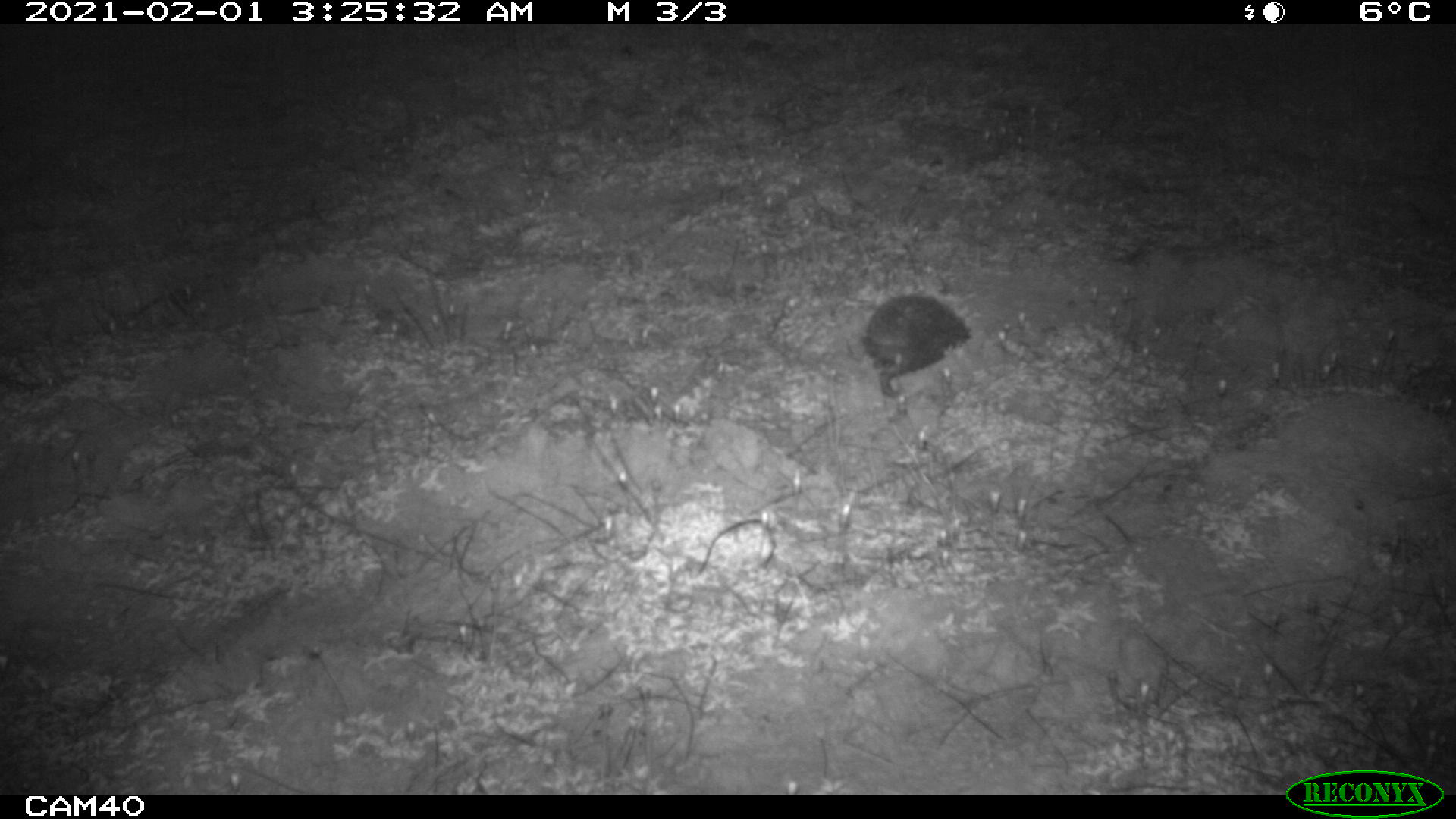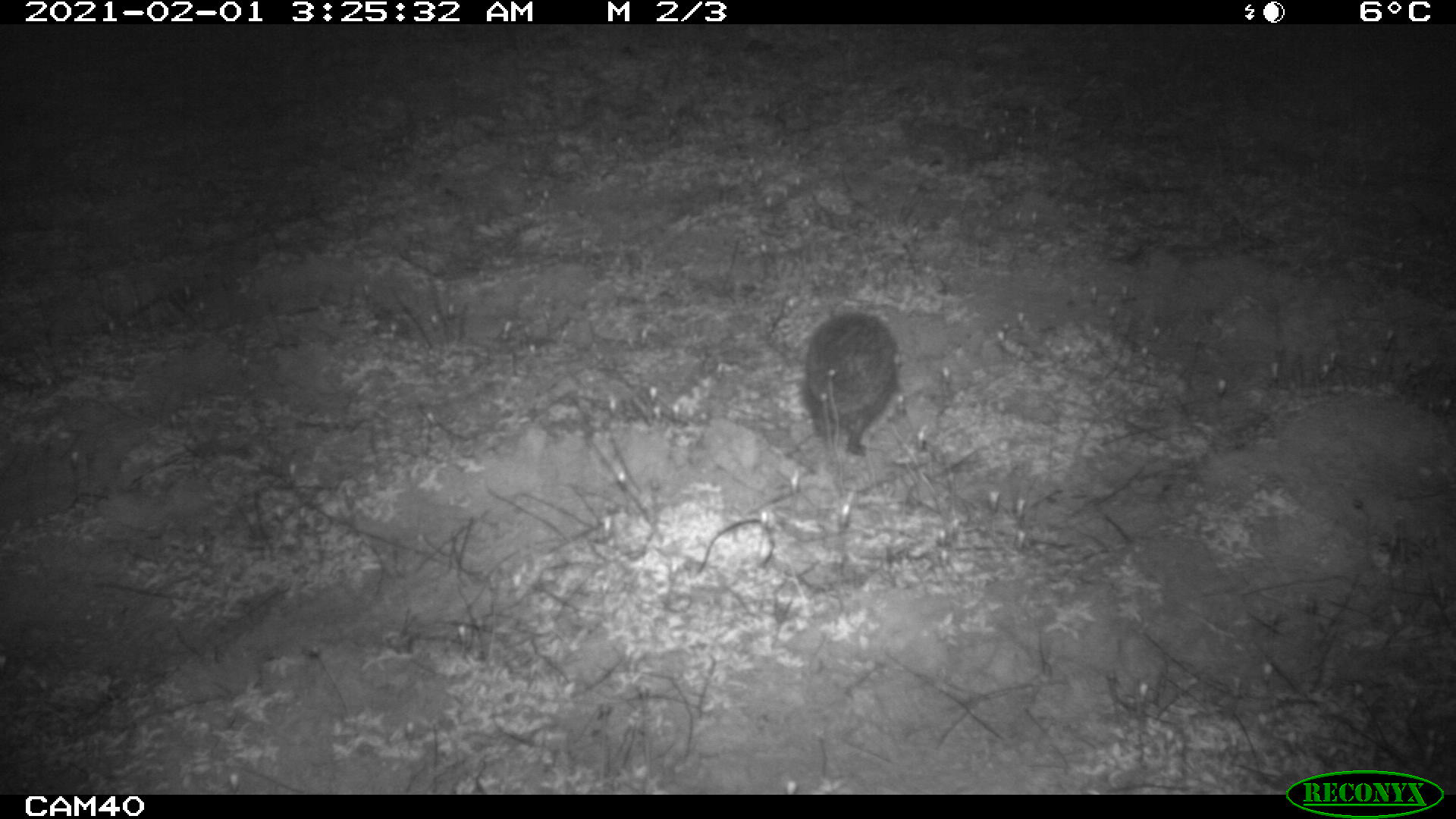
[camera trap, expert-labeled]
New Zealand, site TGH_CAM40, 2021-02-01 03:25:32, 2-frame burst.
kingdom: Animalia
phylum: Chordata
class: Mammalia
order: Eulipotyphla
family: Erinaceidae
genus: Erinaceus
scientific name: Erinaceus europaeus europaeus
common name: european hedgehog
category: hedgehog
Hedgehog (european hedgehog) (Erinaceus europaeus europaeus).